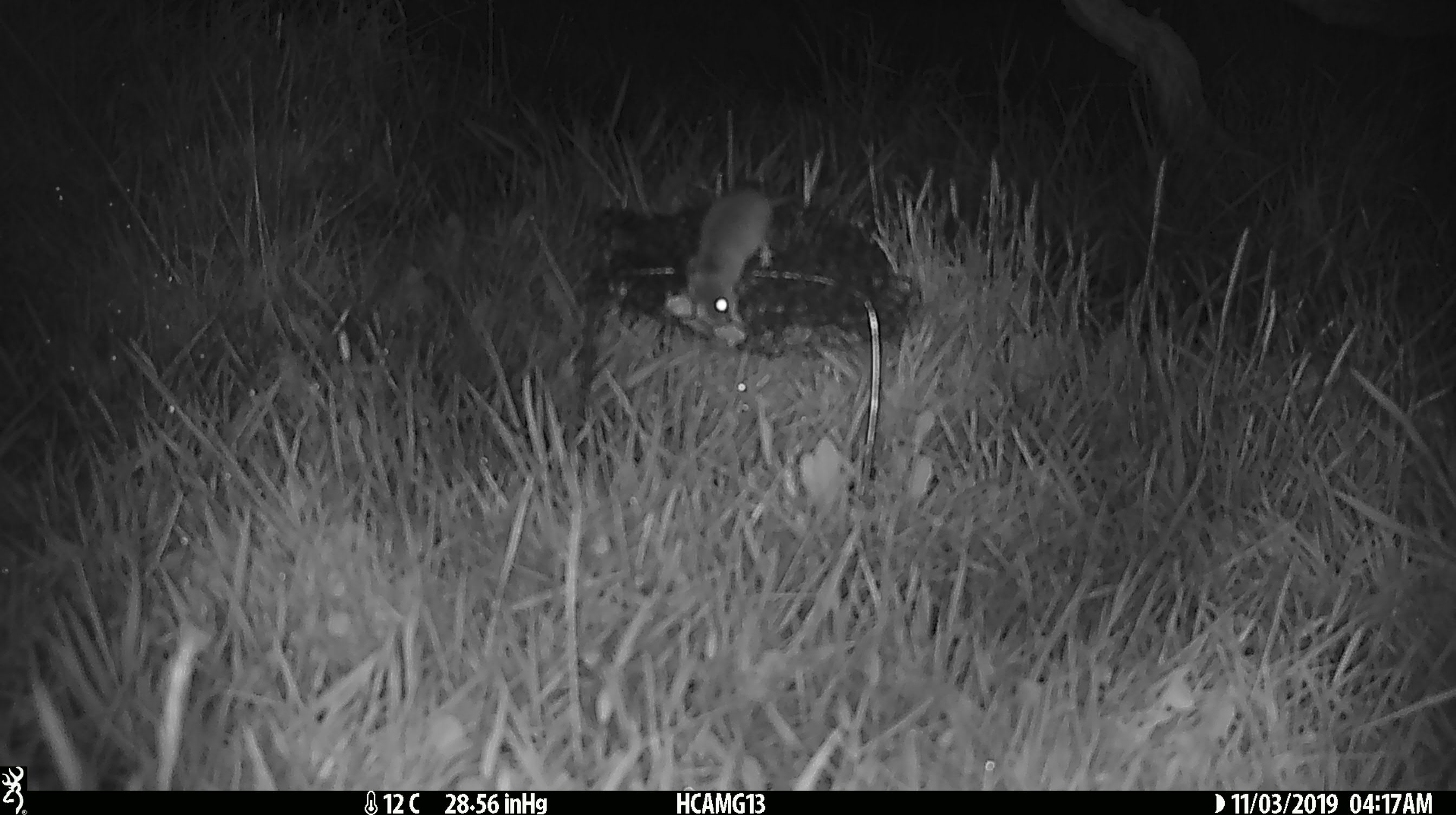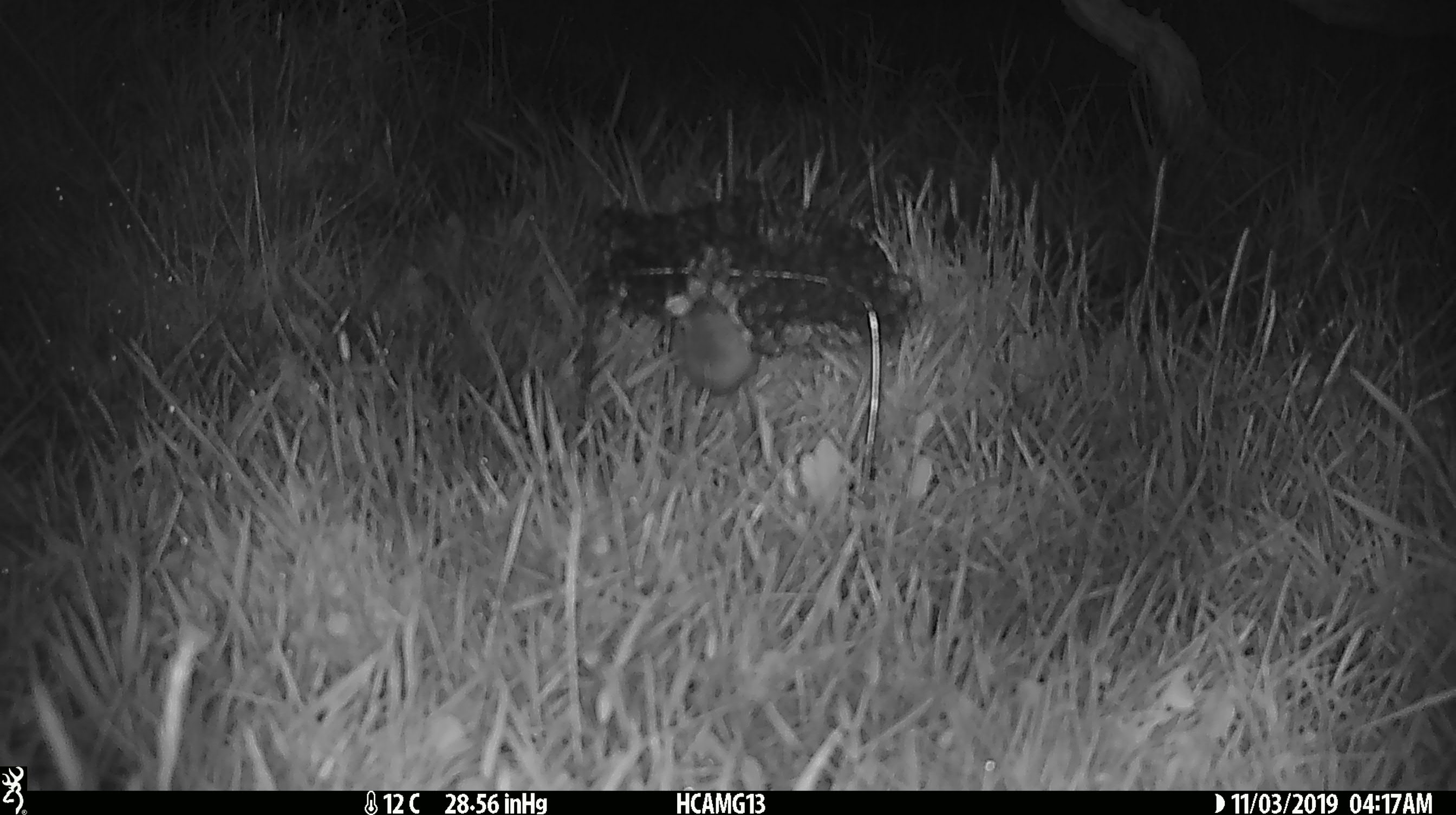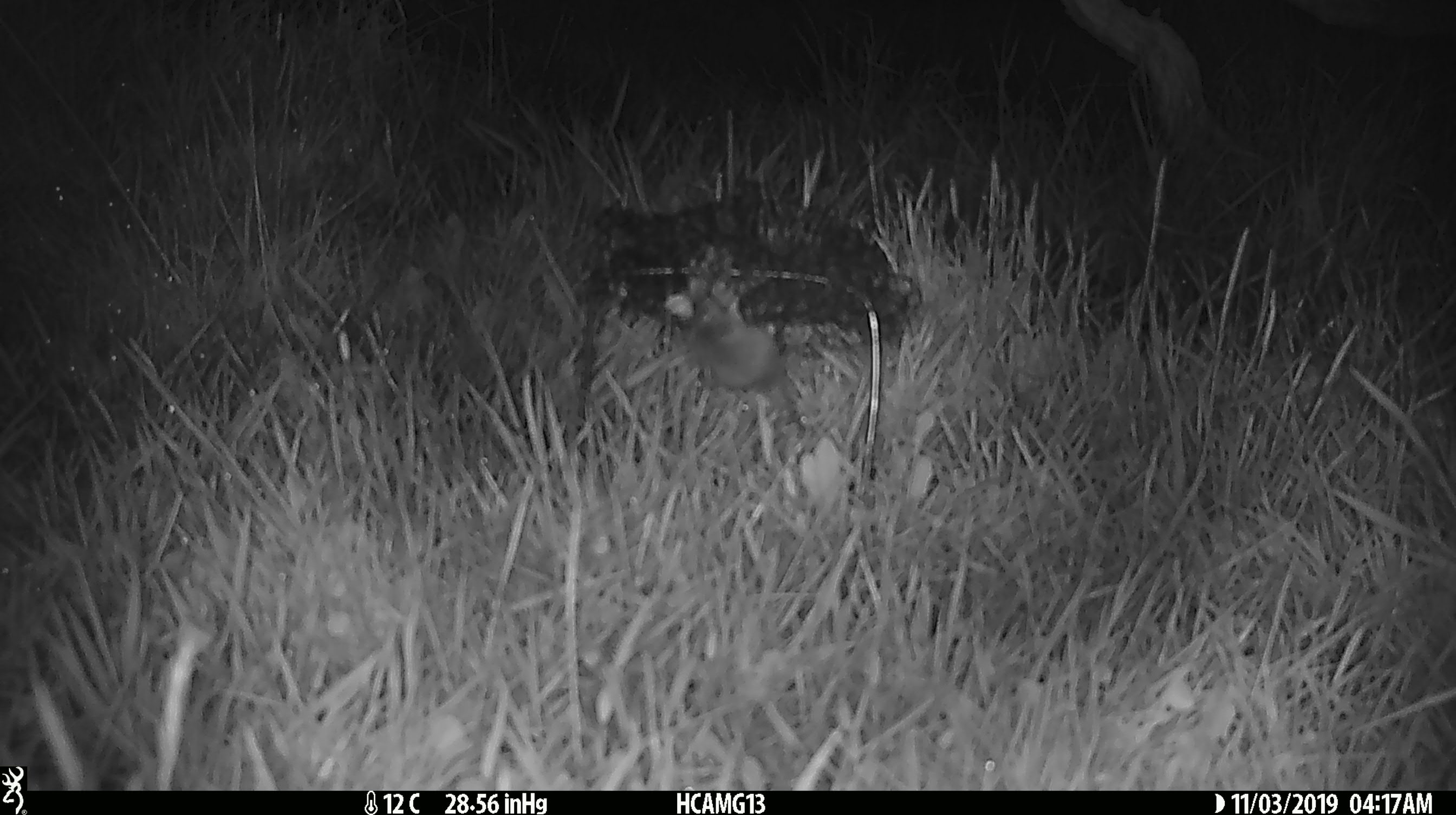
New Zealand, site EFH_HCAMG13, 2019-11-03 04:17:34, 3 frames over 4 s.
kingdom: Animalia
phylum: Chordata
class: Mammalia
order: Rodentia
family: Muridae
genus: Mus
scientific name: Mus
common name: mouse